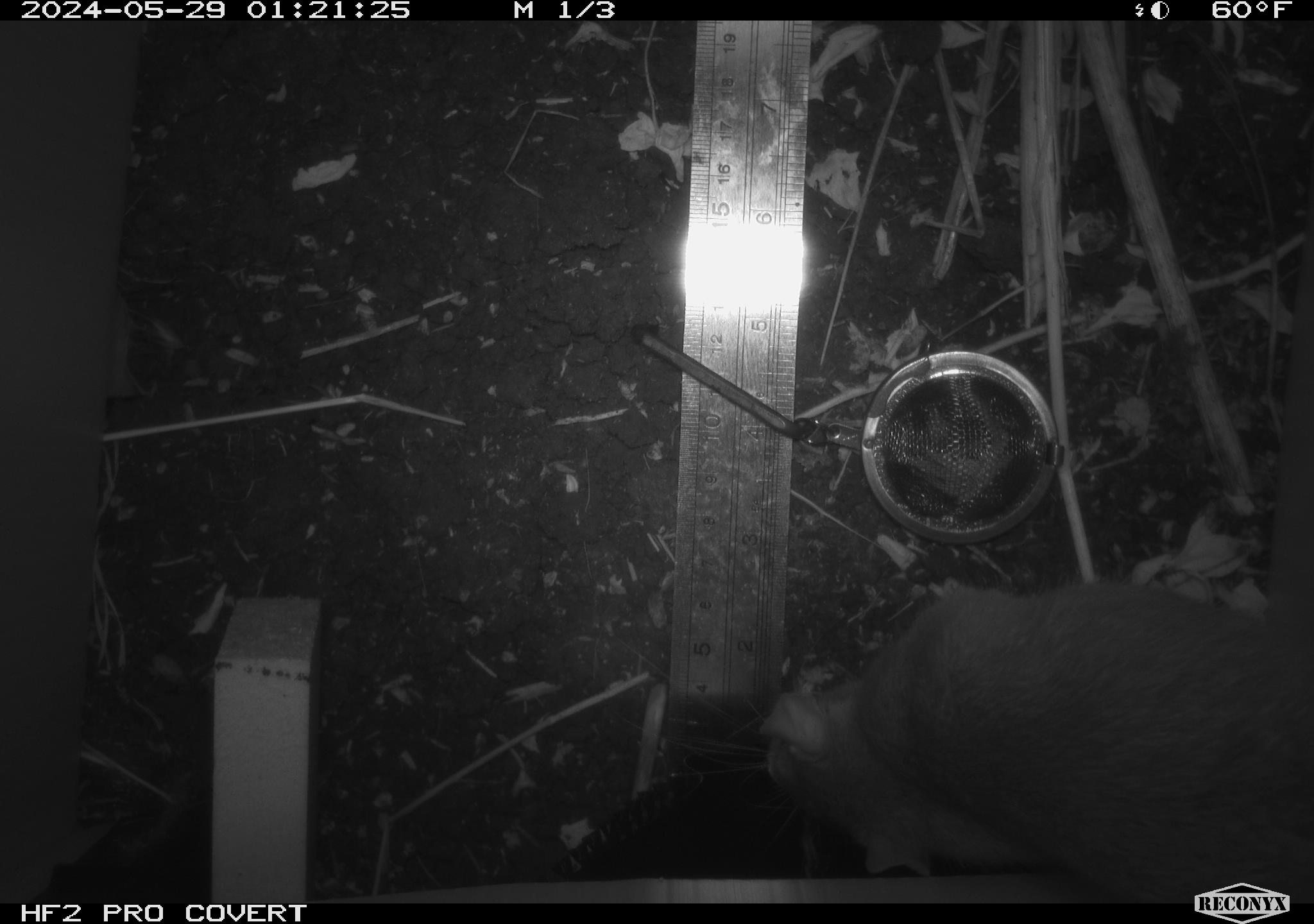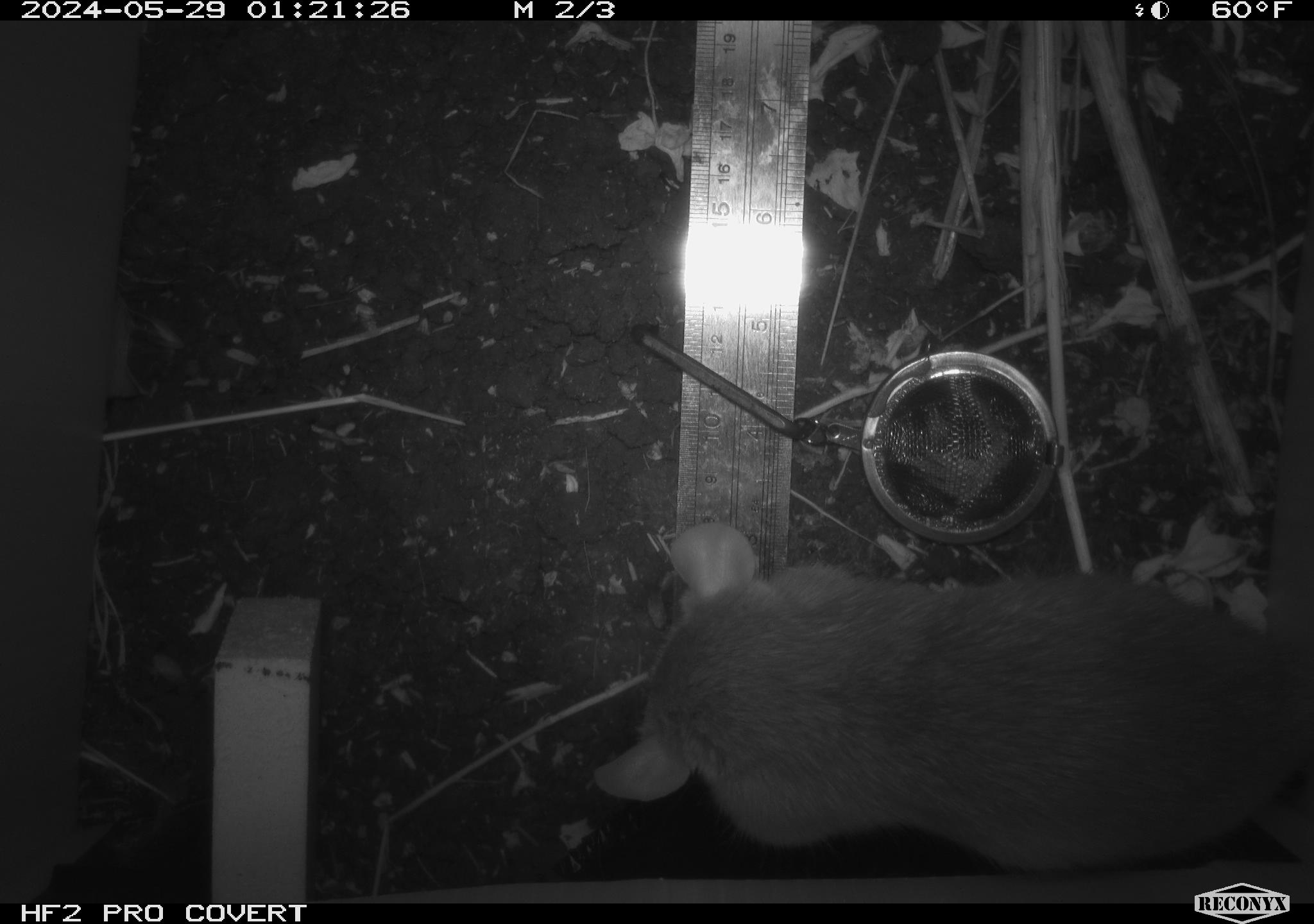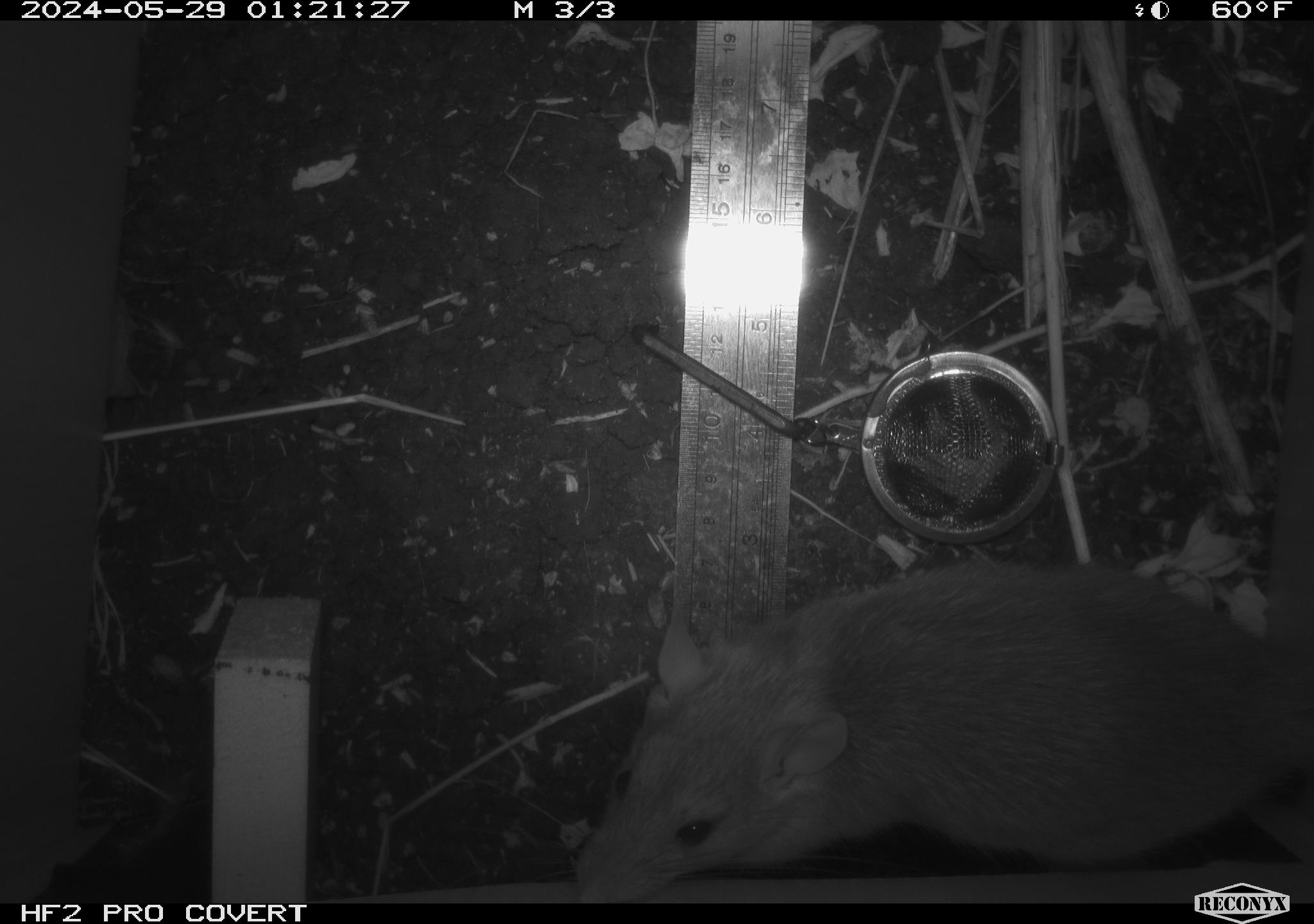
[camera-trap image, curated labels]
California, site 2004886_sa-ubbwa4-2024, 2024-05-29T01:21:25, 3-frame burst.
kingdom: Animalia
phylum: Chordata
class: Mammalia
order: Rodentia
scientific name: Rodentia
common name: woodrat or rat or mouse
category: woodrat or rat or mouse species